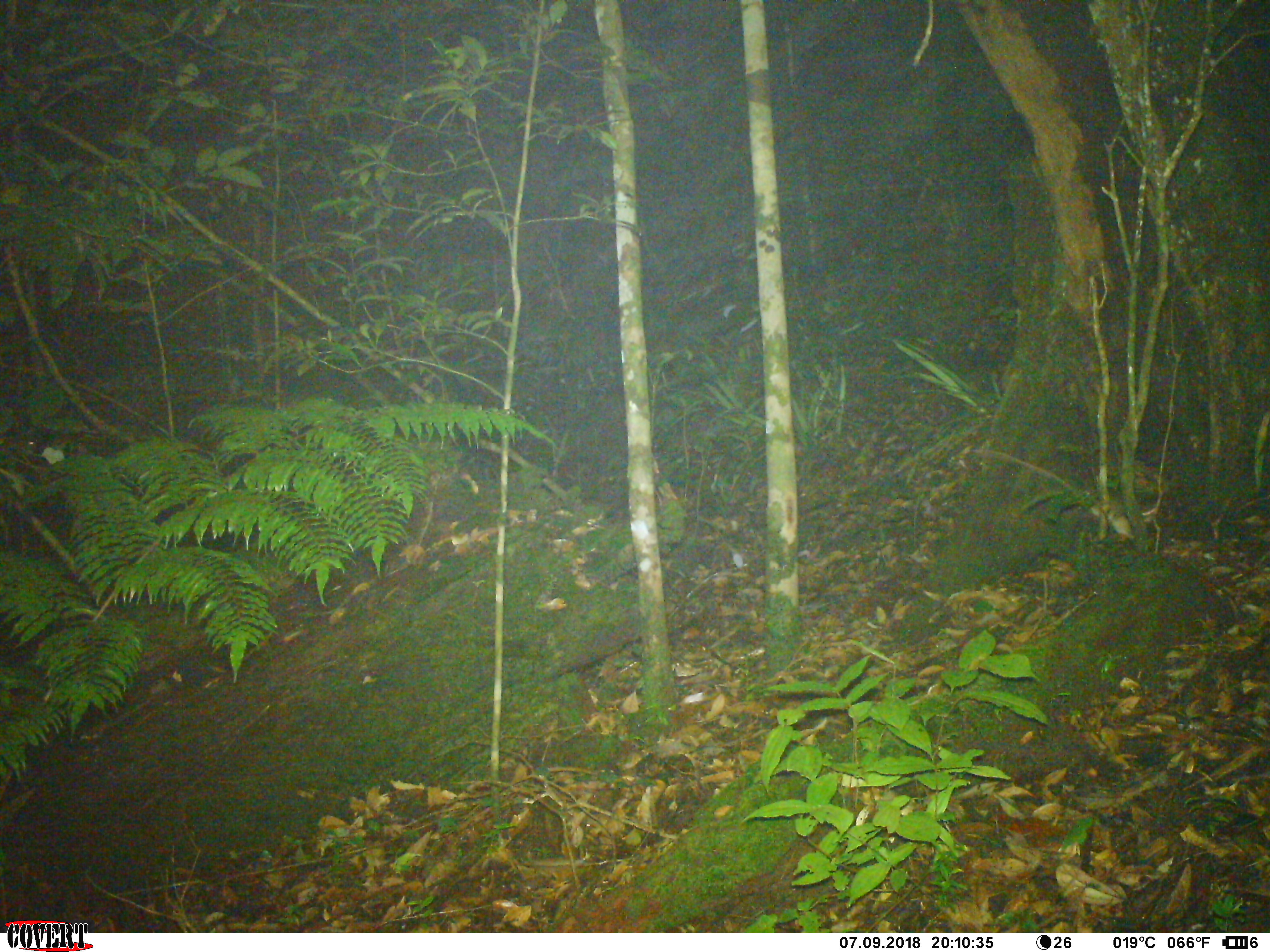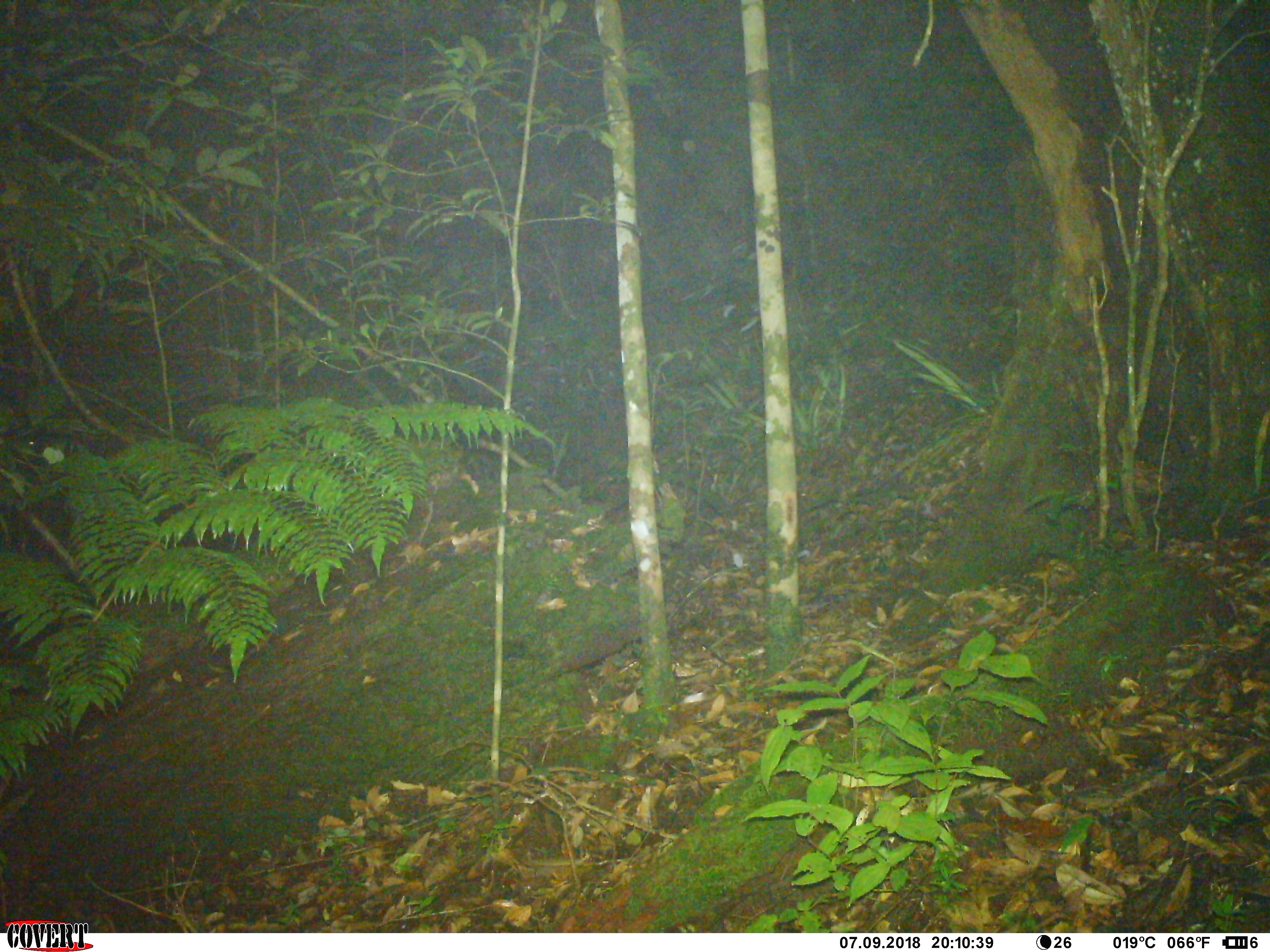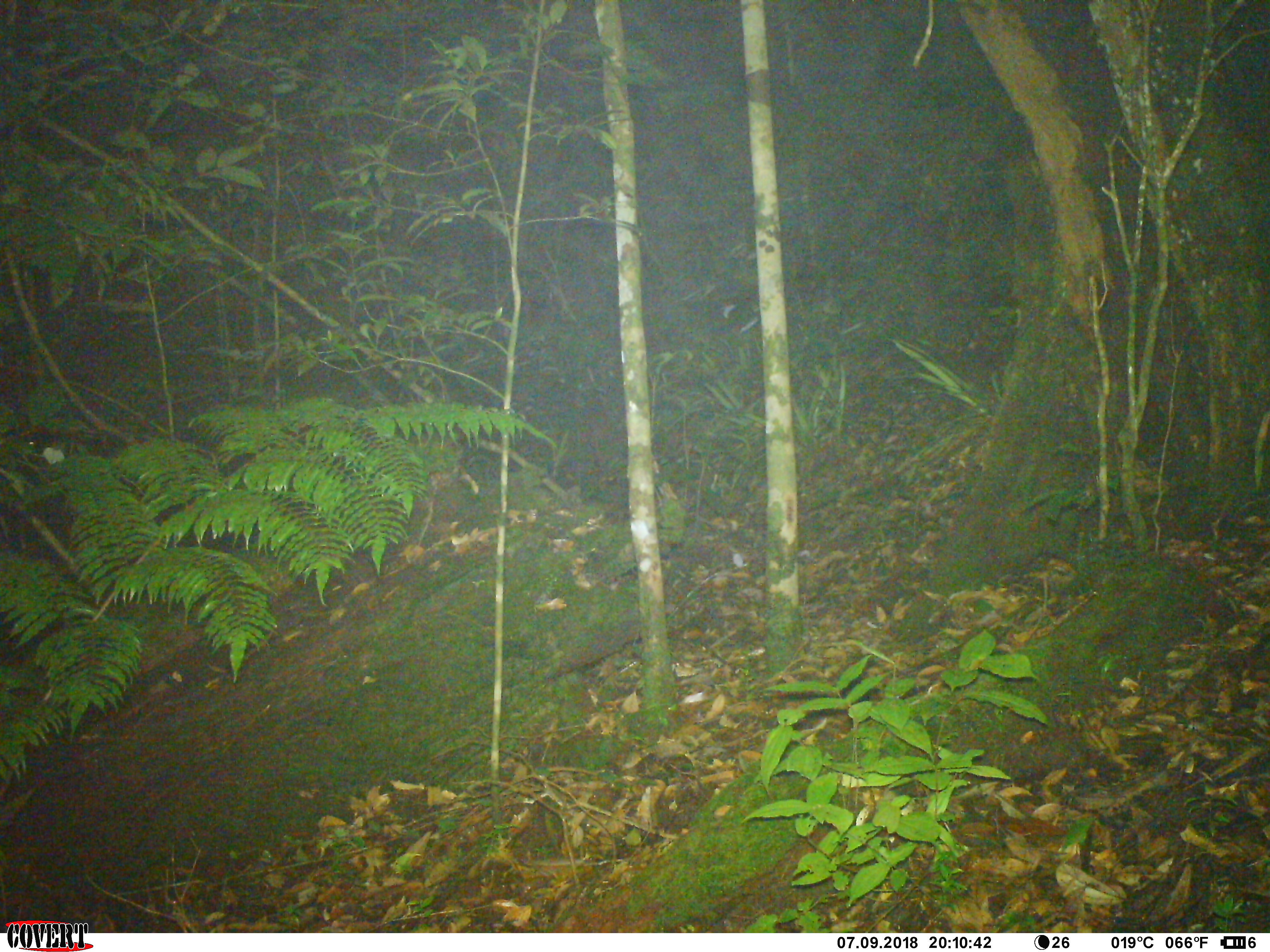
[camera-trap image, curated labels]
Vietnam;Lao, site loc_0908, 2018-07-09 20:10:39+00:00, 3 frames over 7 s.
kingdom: Animalia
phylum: Chordata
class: Mammalia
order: Rodentia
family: Muridae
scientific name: Muridae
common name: old-world mice and rats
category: unidentified murid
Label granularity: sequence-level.